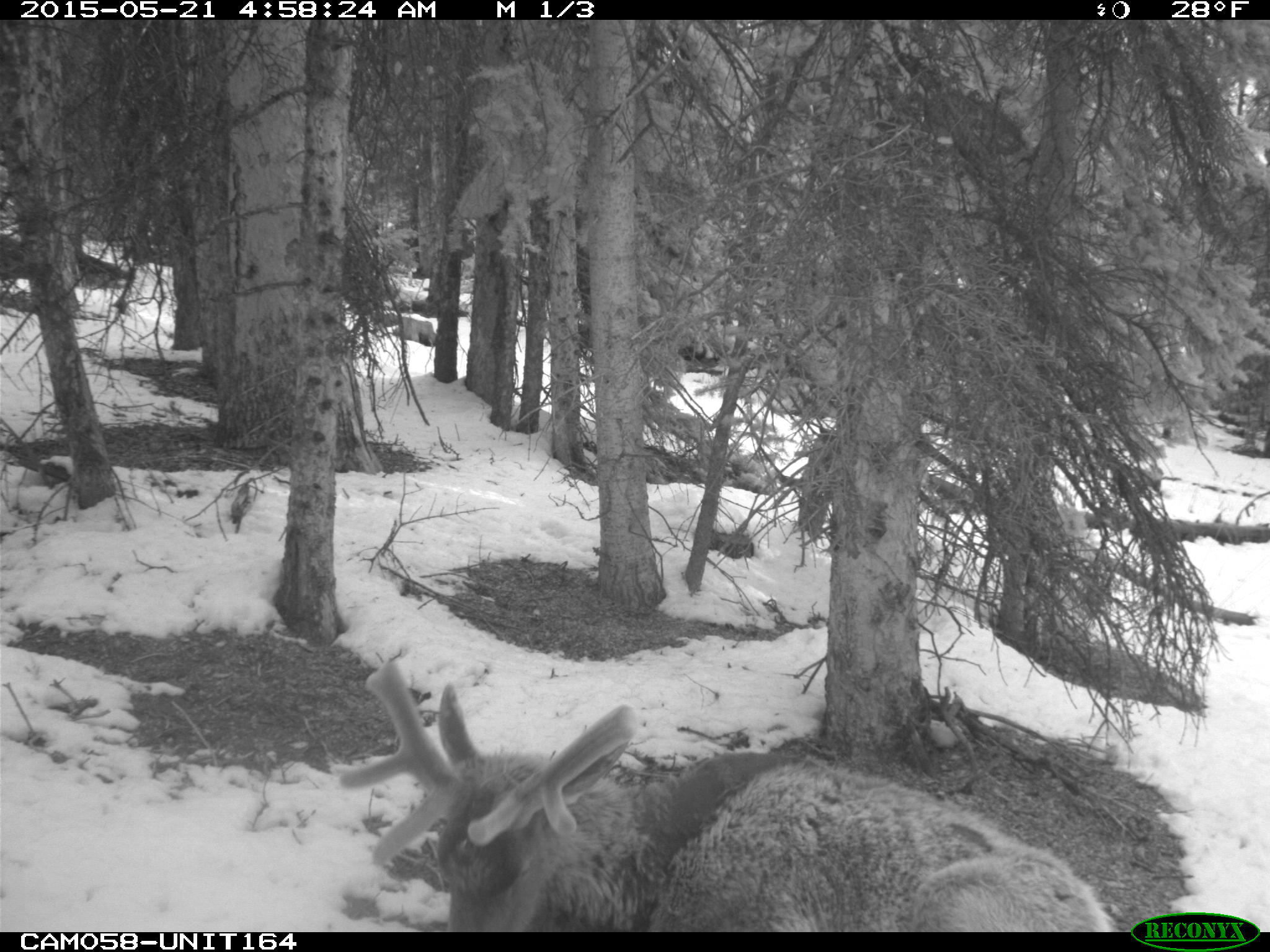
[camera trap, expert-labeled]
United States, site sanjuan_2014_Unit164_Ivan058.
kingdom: Animalia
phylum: Chordata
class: Mammalia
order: Artiodactyla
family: Cervidae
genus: Cervus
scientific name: Cervus elaphus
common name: red deer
Cervus elaphus (red deer).